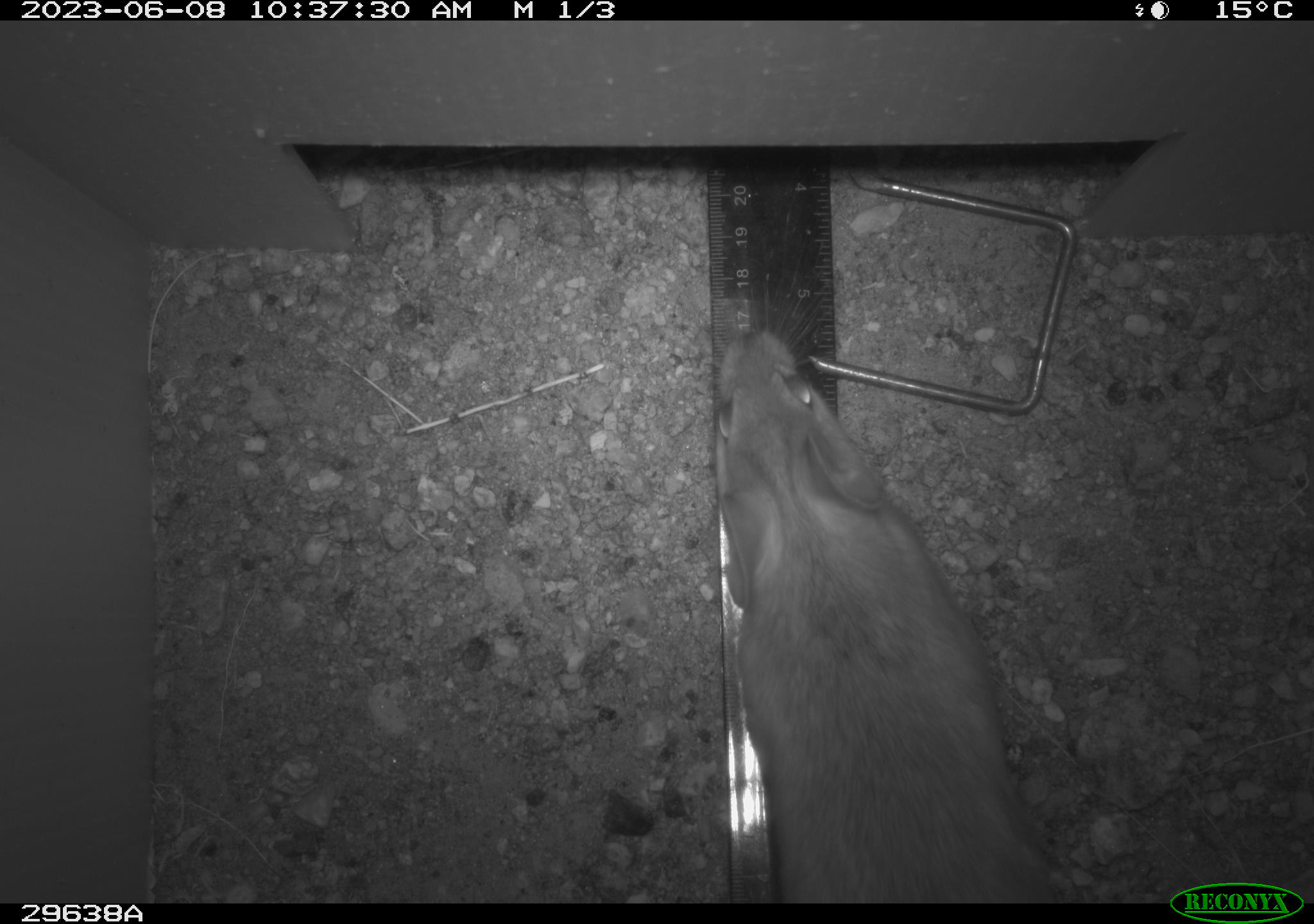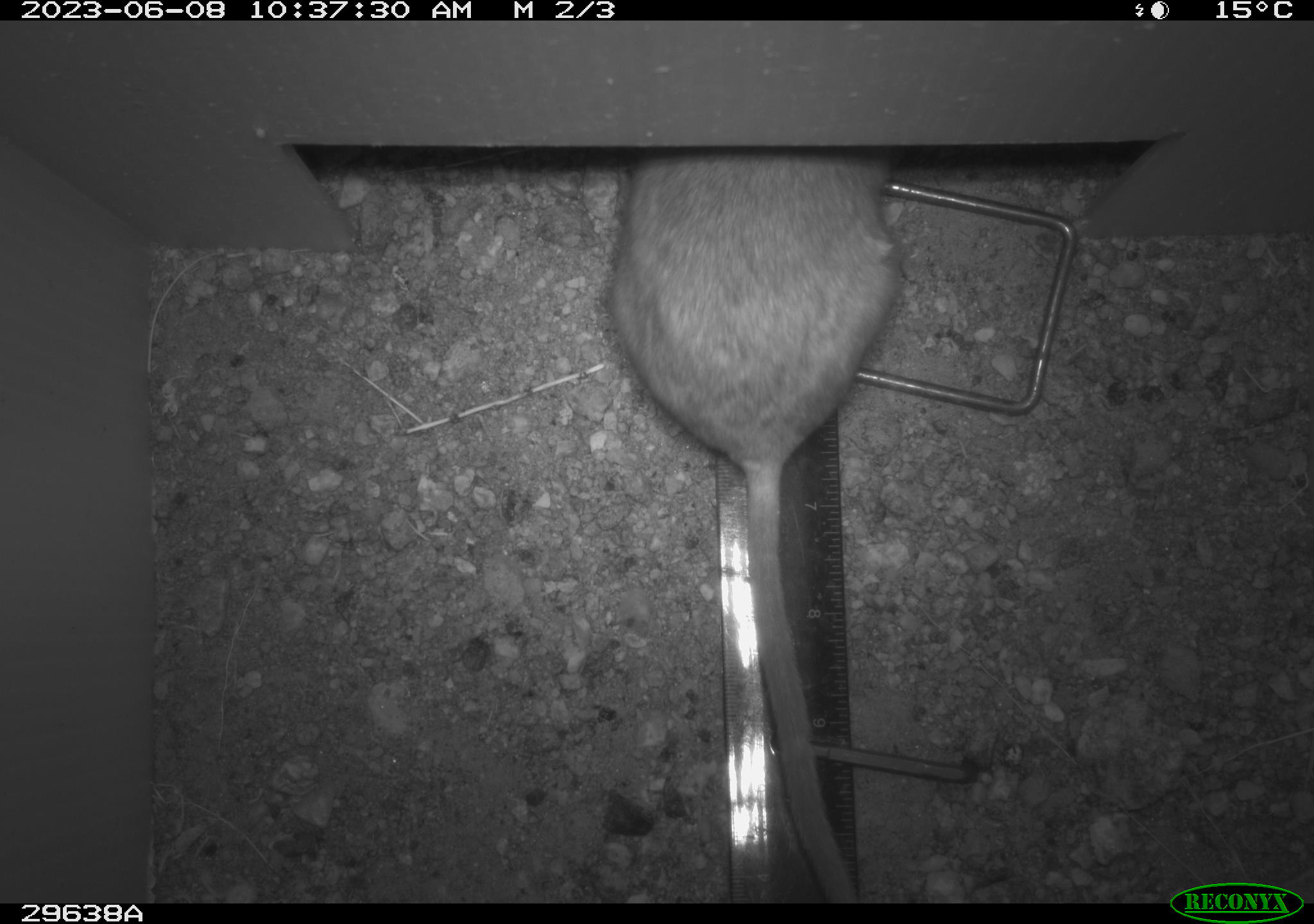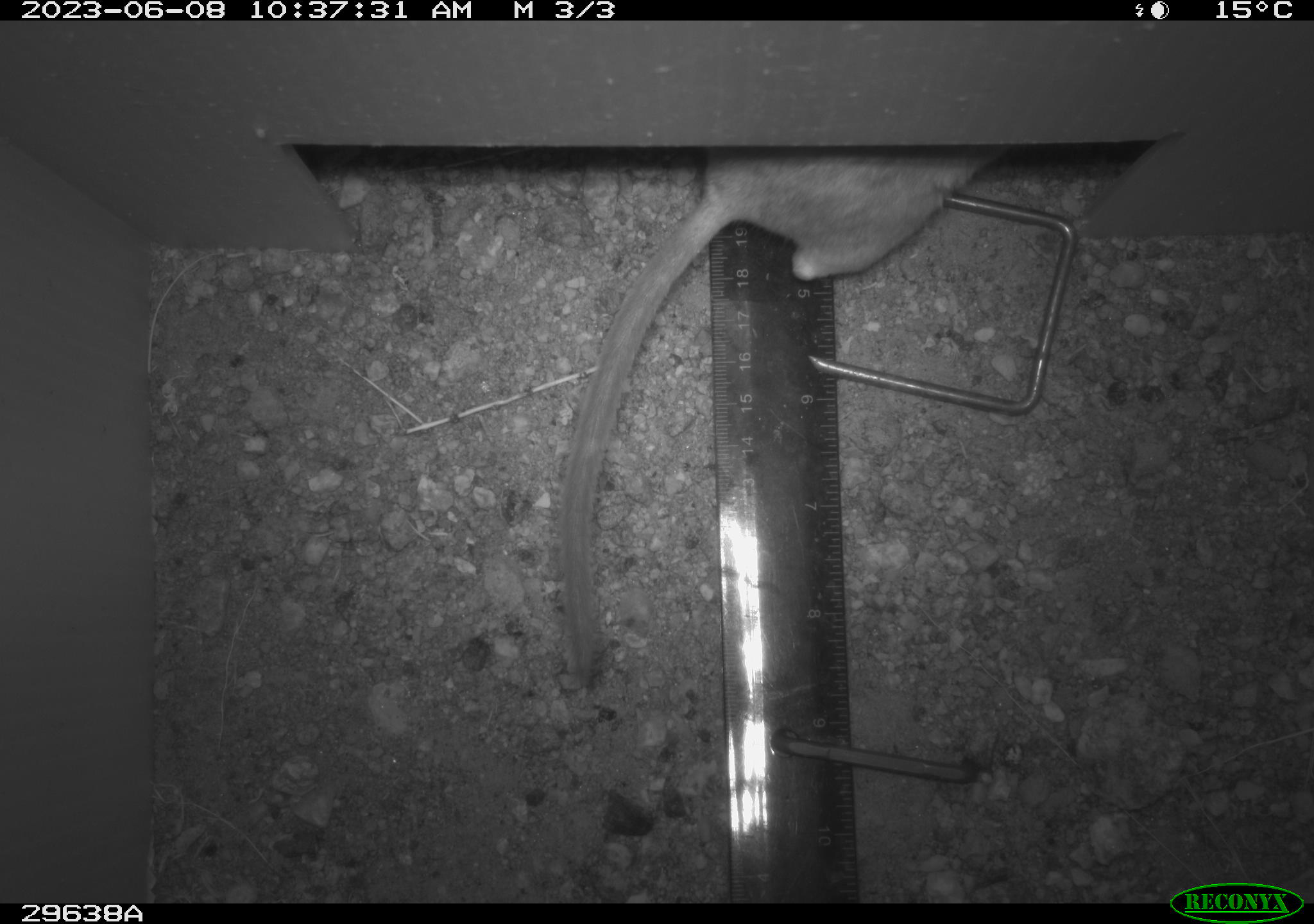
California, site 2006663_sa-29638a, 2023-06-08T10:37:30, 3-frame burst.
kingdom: Animalia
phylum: Chordata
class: Mammalia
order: Rodentia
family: Cricetidae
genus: Neotoma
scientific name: Neotoma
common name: pack rat or woodrat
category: neotoma species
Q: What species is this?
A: Neotoma species (pack rat or woodrat) (Neotoma).